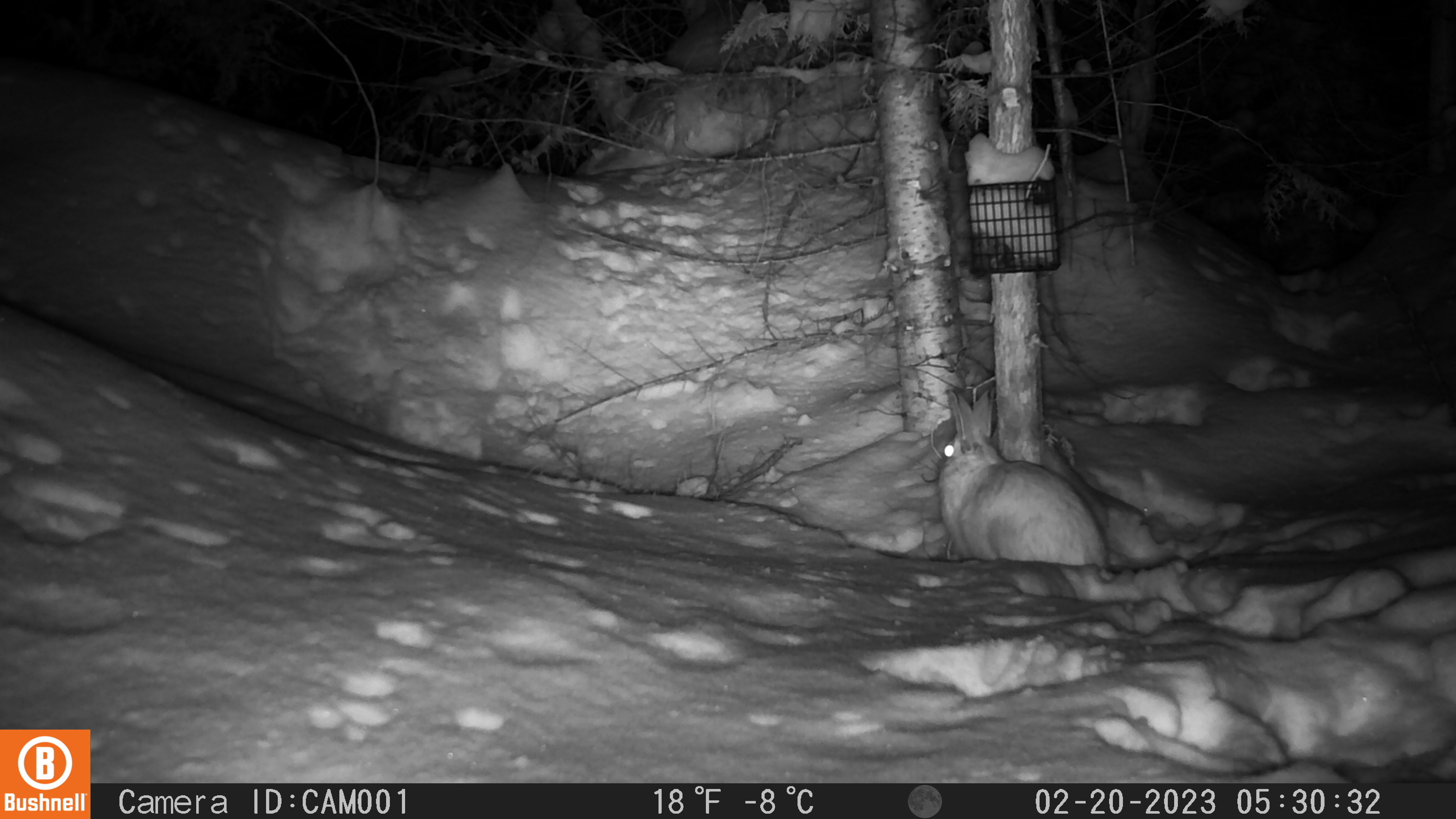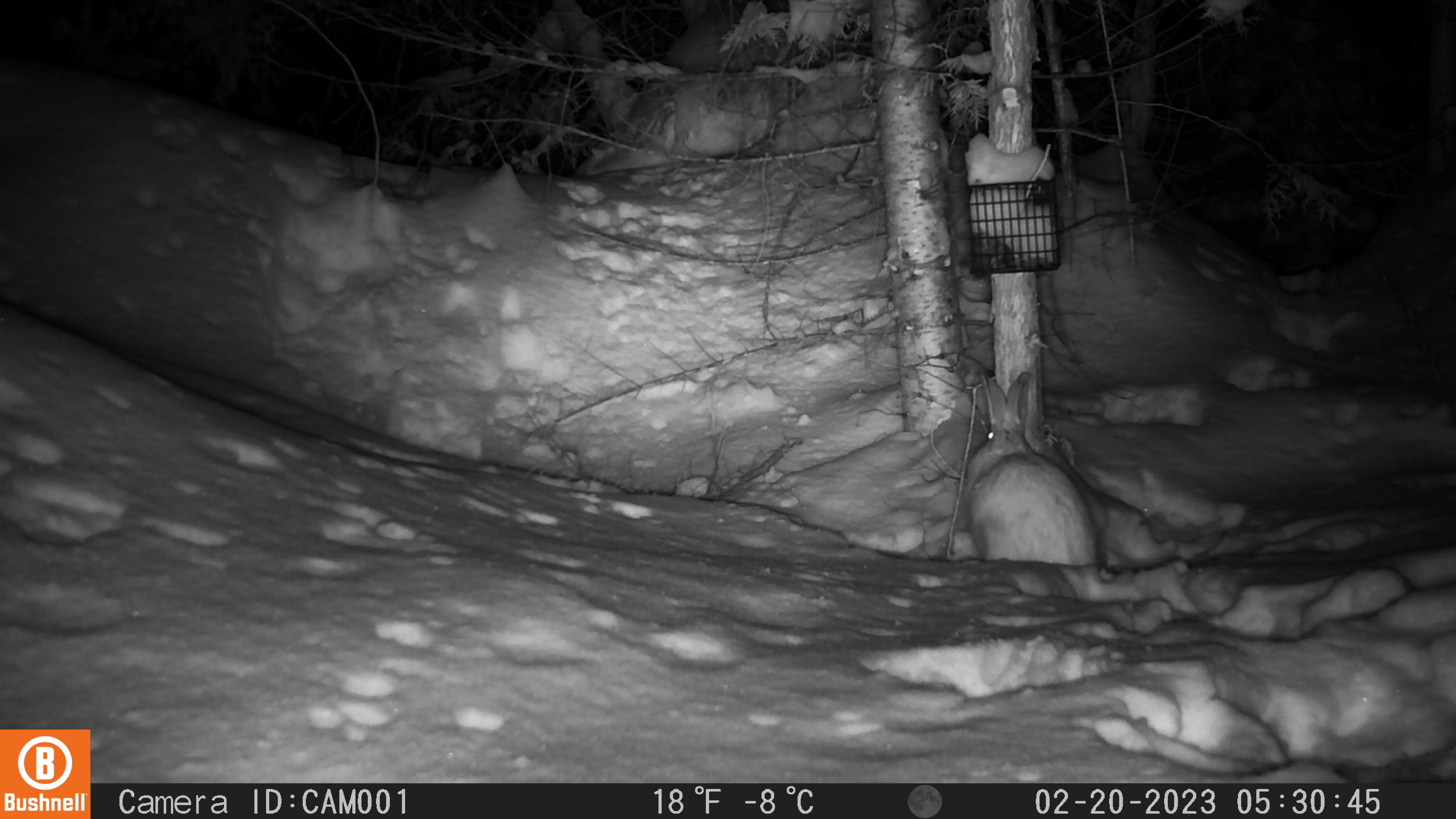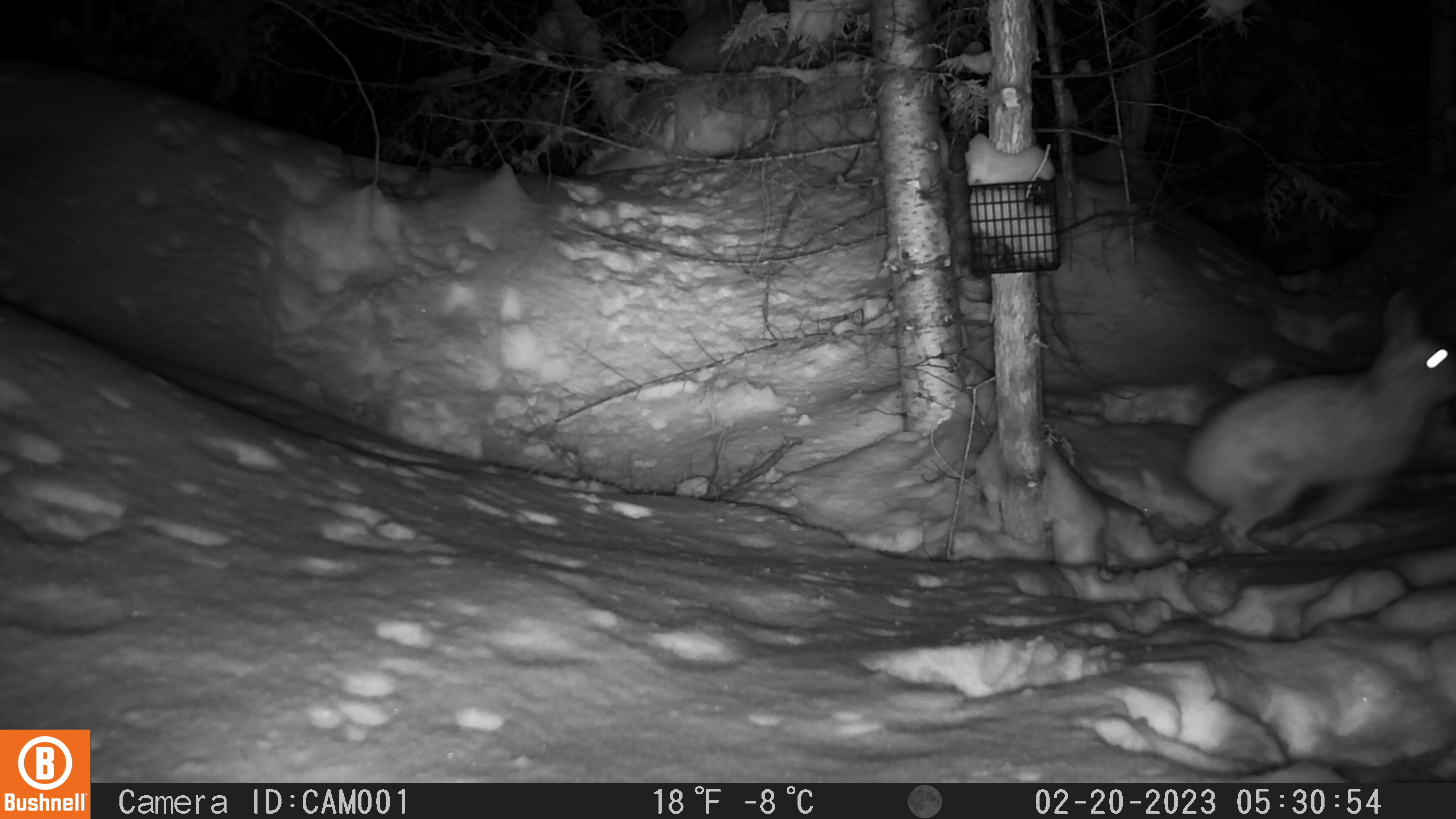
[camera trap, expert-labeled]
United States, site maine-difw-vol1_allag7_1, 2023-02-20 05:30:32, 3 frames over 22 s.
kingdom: Animalia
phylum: Chordata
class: Mammalia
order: Lagomorpha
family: Leporidae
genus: Lepus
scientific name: Lepus americanus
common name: snowshoe hare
Snowshoe hare (Lepus americanus).